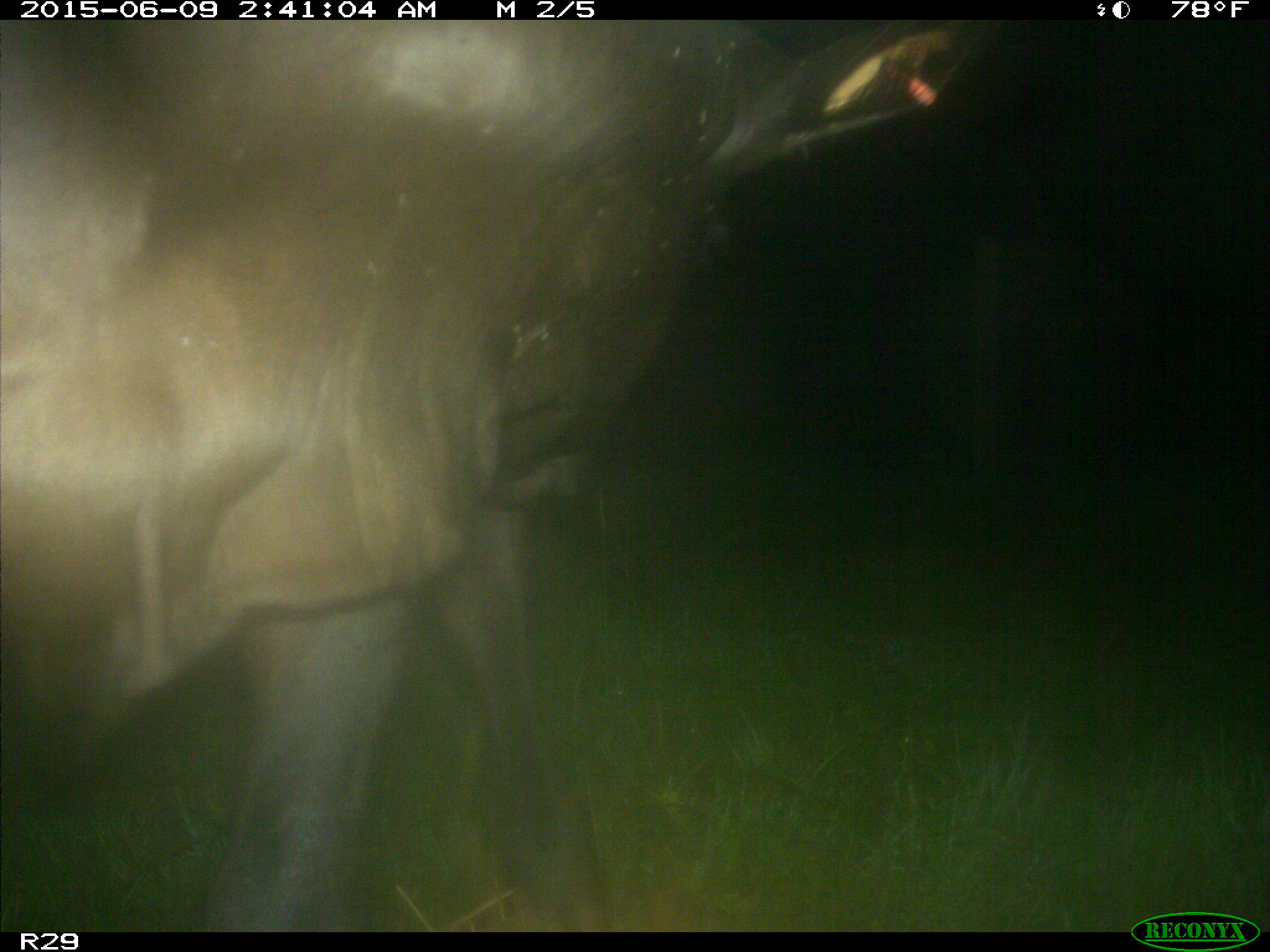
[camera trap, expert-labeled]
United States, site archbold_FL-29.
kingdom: Animalia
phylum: Chordata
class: Mammalia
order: Artiodactyla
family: Bovidae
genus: Bos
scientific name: Bos taurus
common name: domestic cow